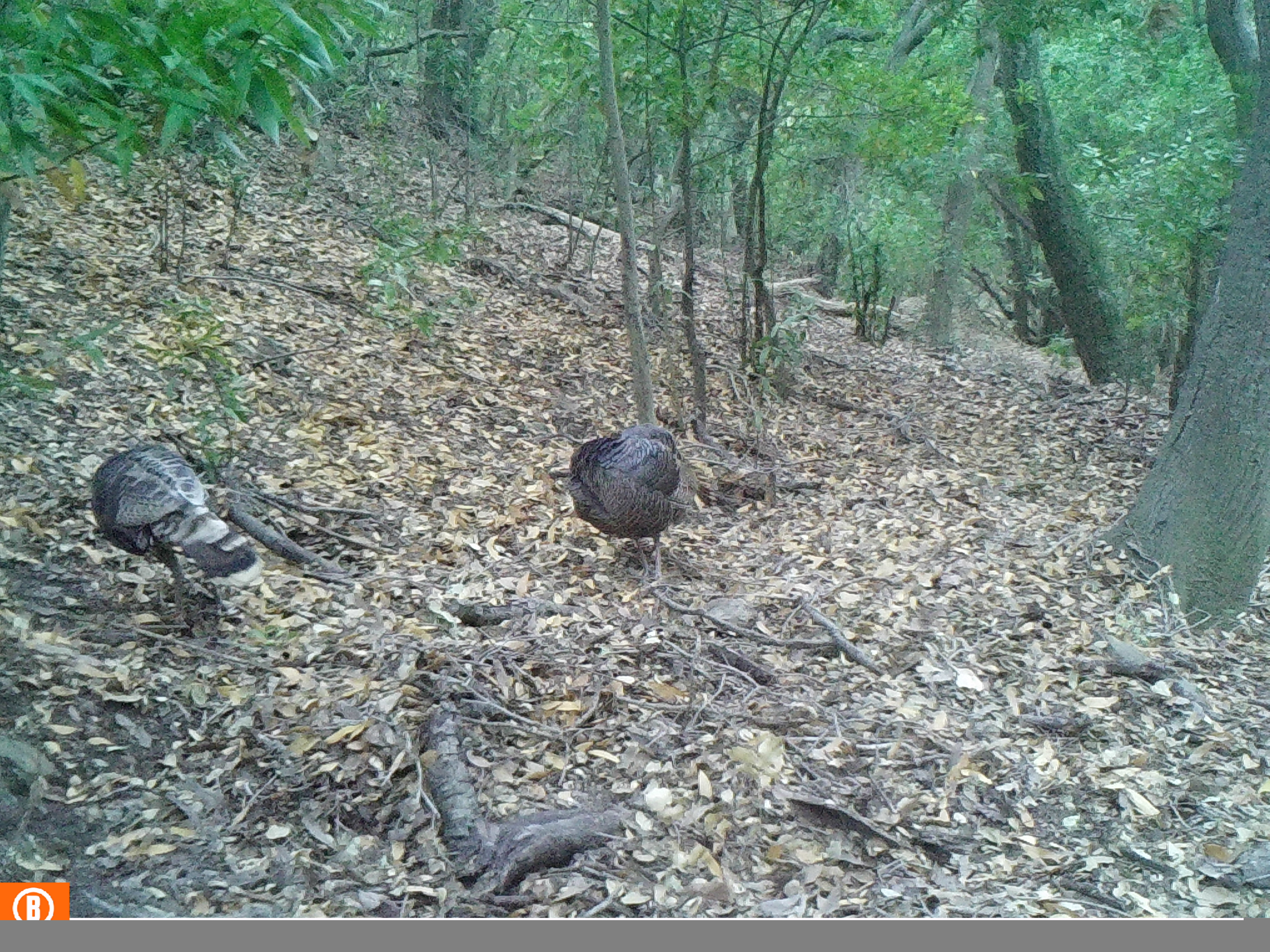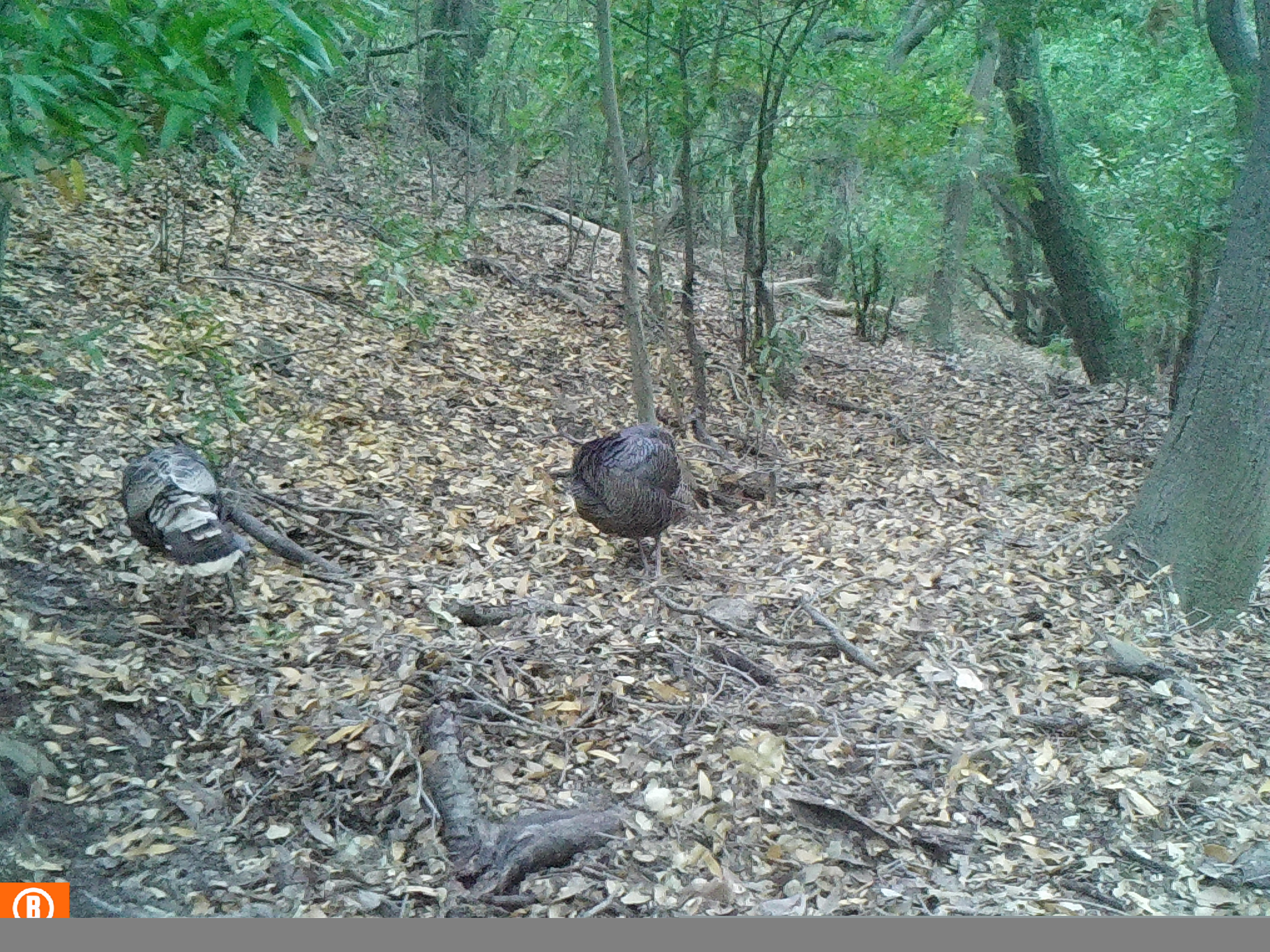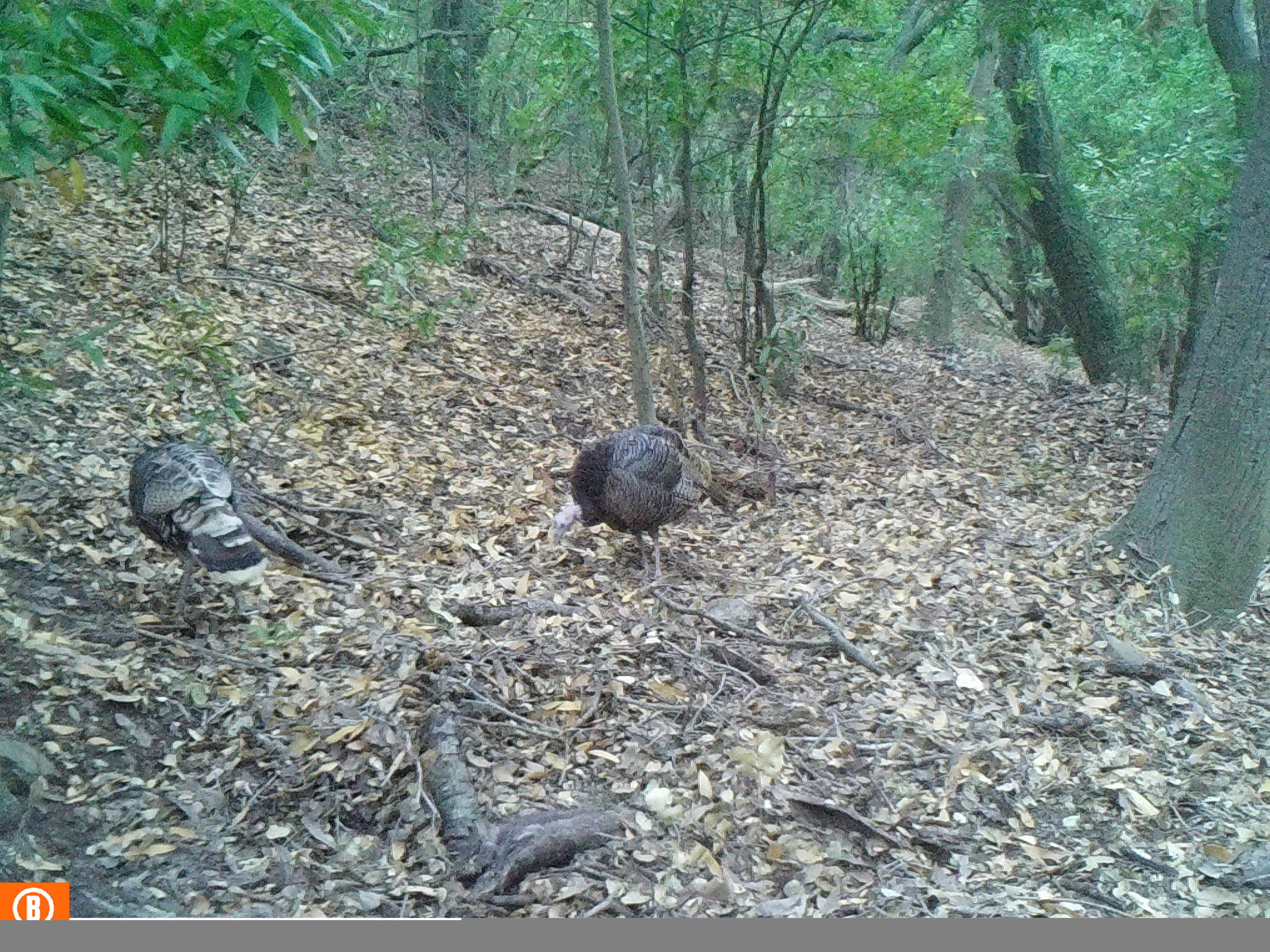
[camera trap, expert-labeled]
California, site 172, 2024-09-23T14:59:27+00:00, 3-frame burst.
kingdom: Animalia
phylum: Chordata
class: Aves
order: Galliformes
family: Phasianidae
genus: Meleagris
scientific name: Meleagris gallopavo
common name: turkey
Turkey (Meleagris gallopavo).